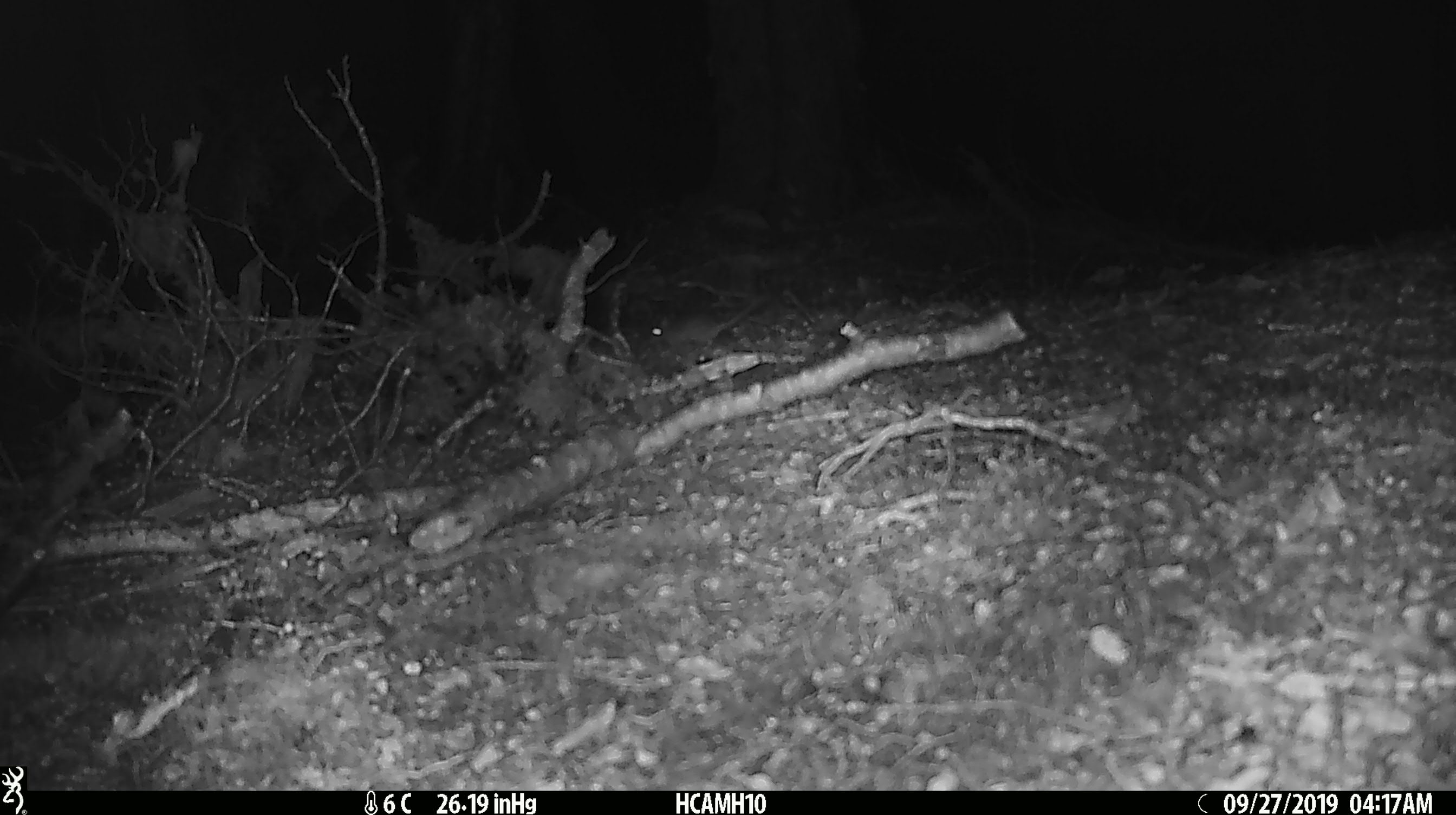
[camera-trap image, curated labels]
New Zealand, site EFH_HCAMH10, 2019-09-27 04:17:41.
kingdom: Animalia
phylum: Chordata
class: Mammalia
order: Rodentia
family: Muridae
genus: Mus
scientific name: Mus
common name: mouse